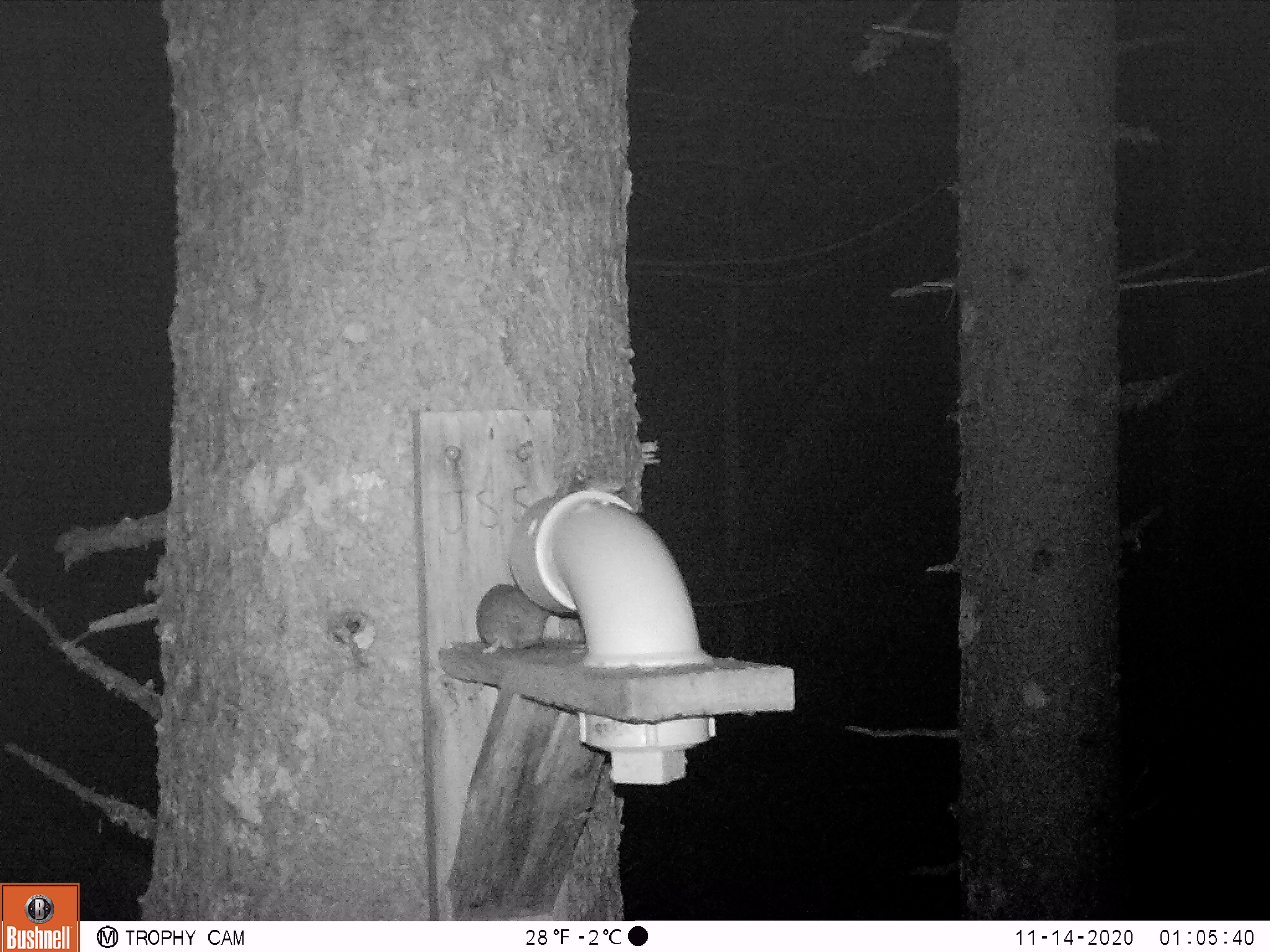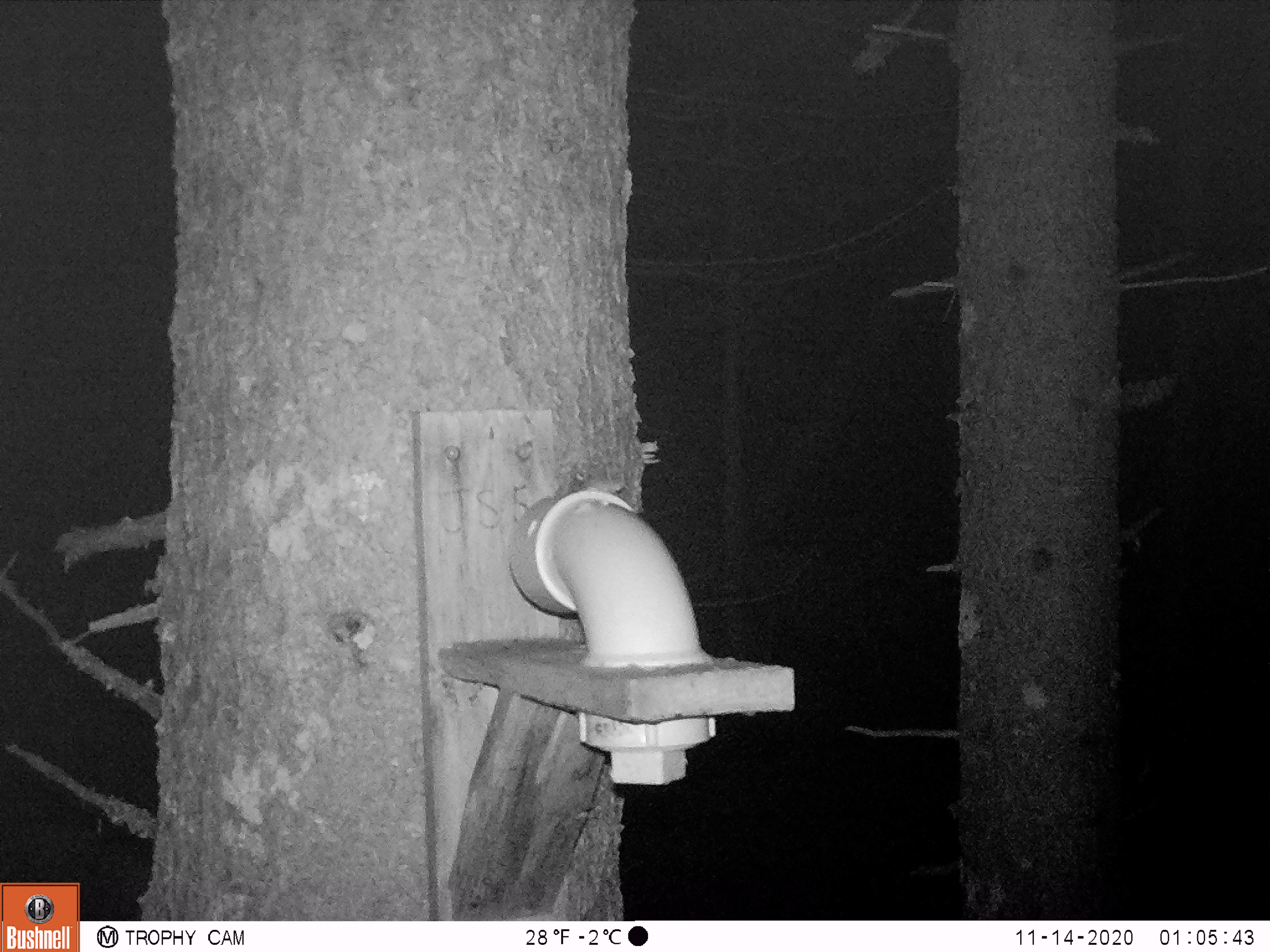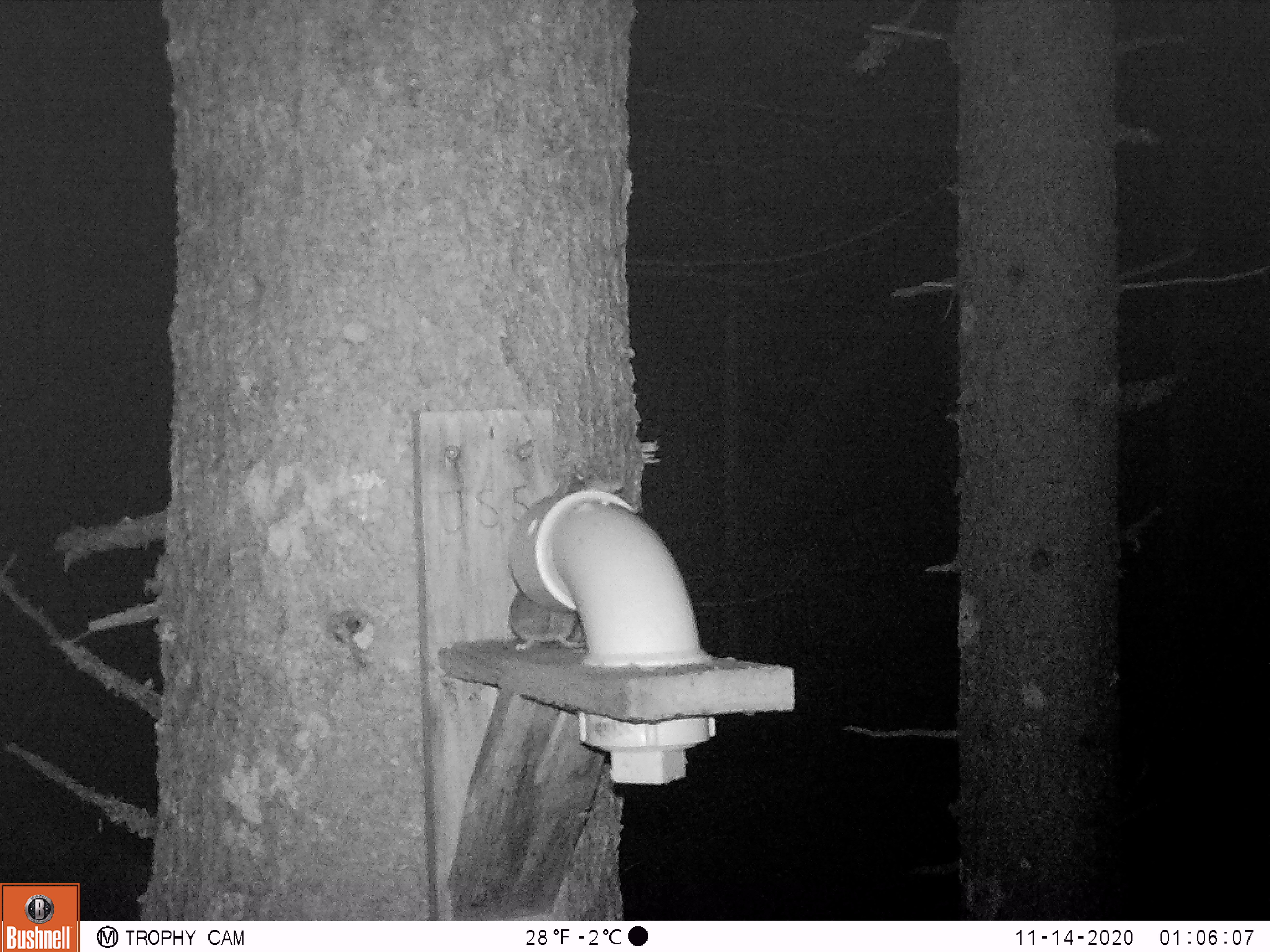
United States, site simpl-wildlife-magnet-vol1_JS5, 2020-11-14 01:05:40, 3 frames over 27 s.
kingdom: Animalia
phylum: Chordata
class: Mammalia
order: Rodentia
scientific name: Rodentia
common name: mouse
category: mouse sp.